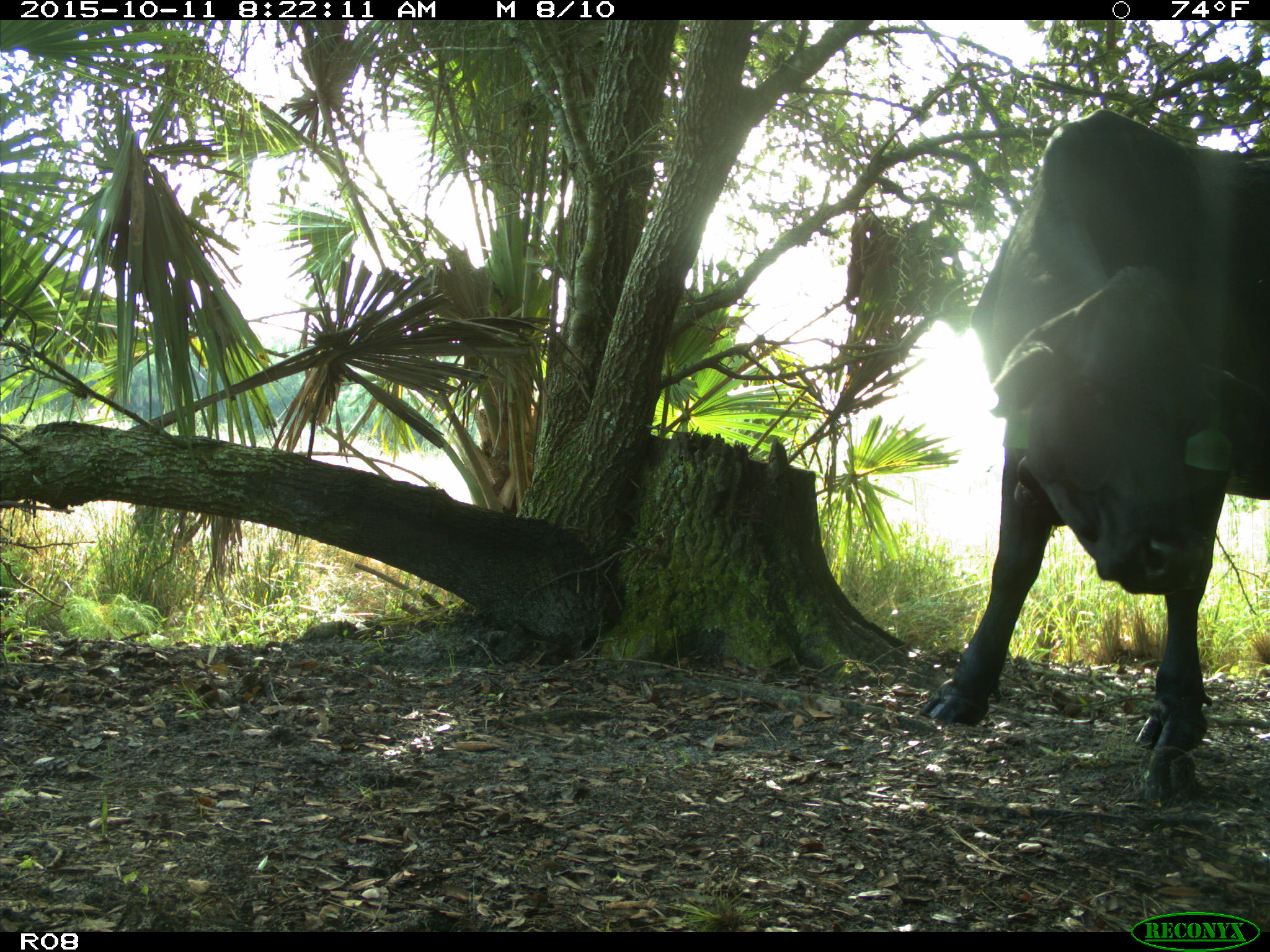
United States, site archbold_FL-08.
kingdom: Animalia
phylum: Chordata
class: Mammalia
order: Artiodactyla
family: Bovidae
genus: Bos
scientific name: Bos taurus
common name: domestic cow